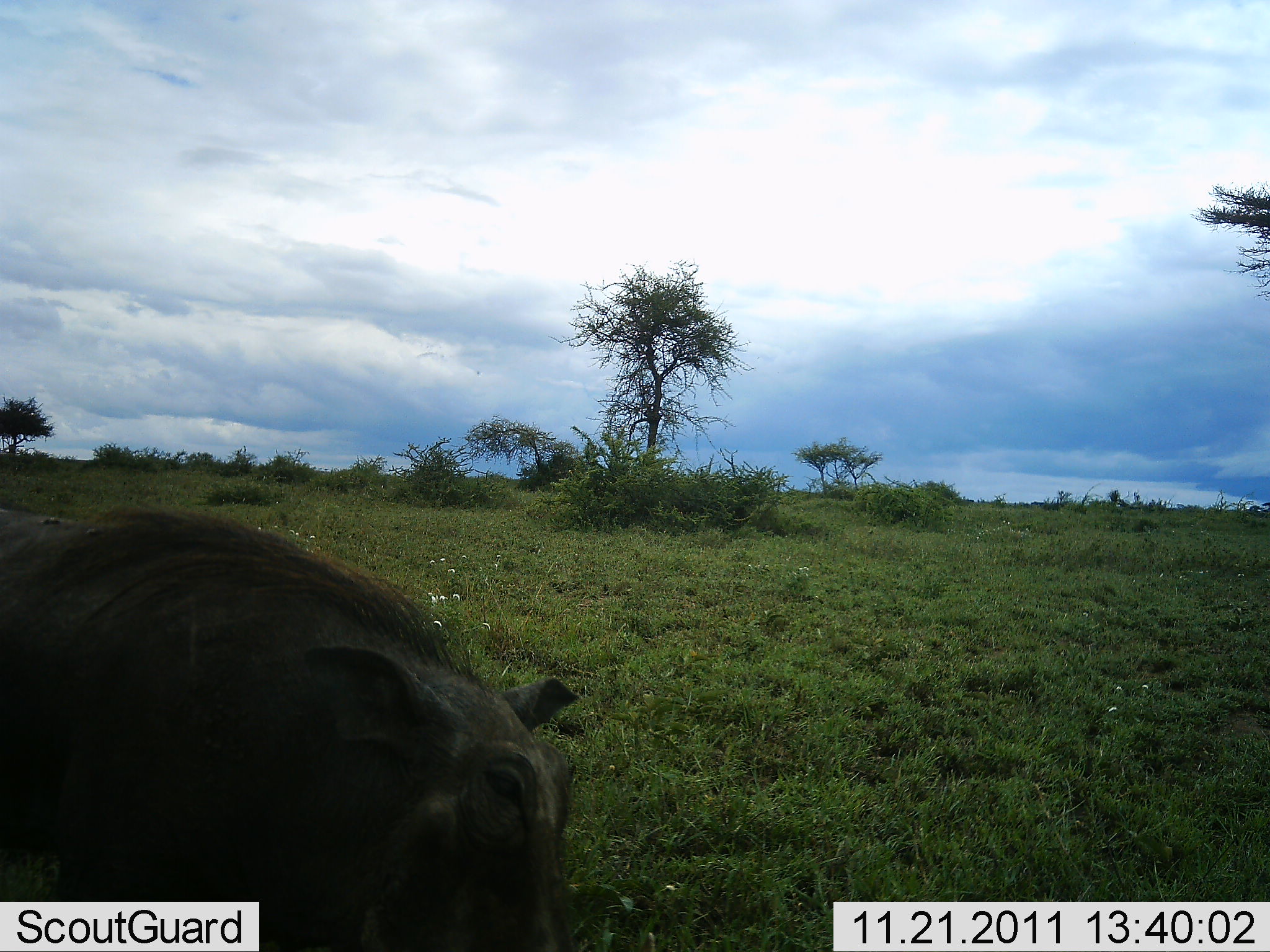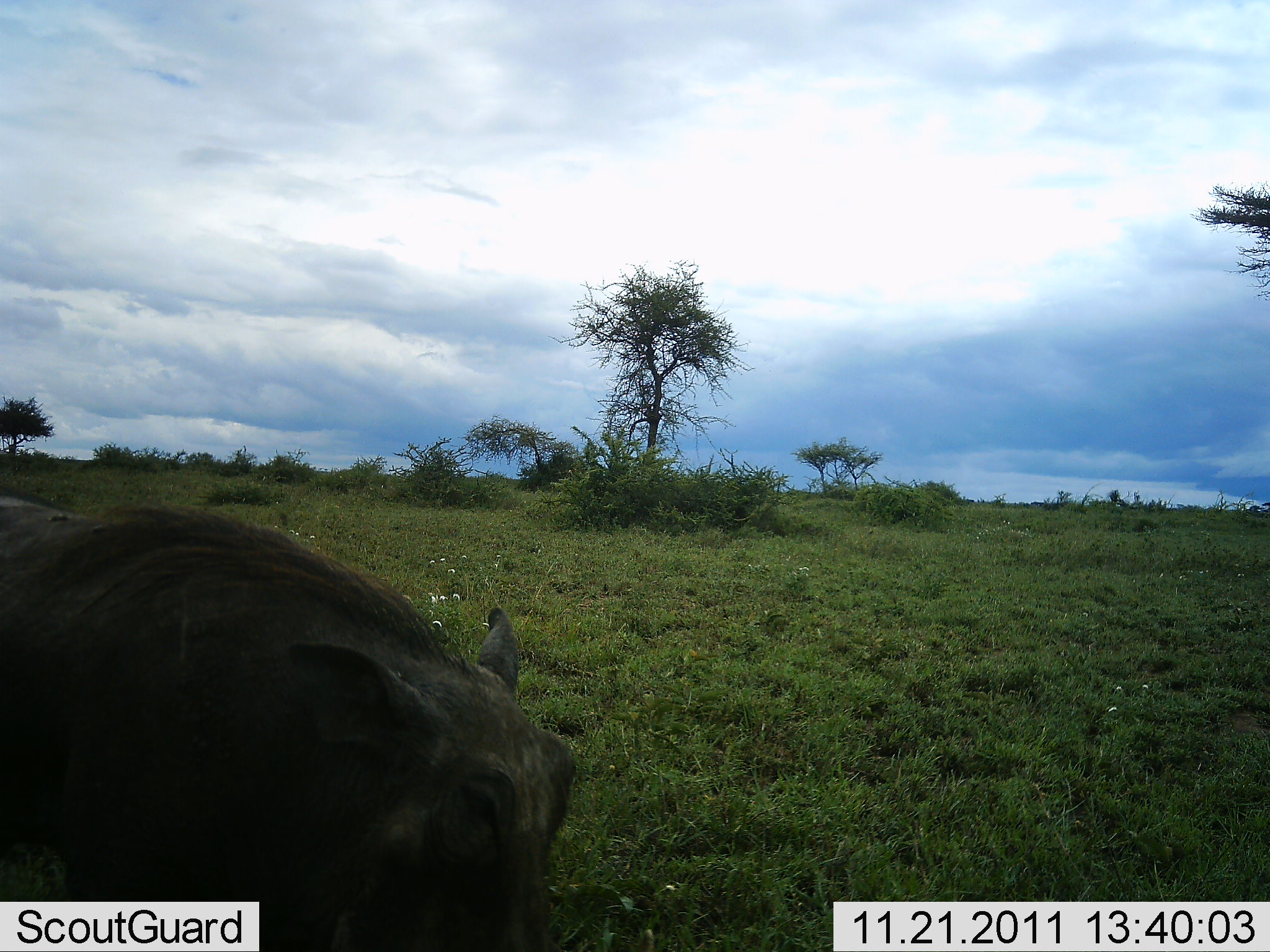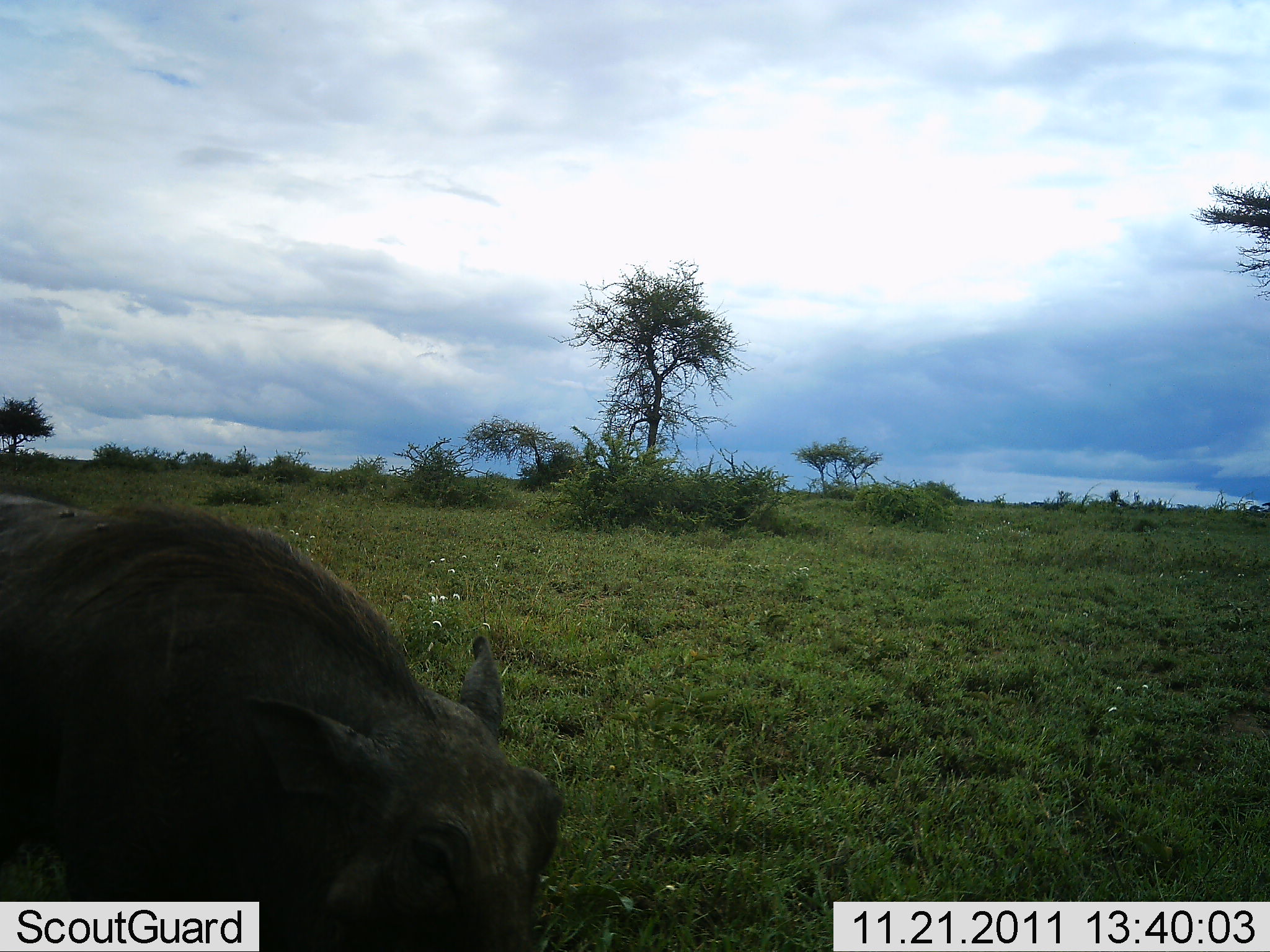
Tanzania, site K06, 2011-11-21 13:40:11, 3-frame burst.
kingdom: Animalia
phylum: Chordata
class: Mammalia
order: Artiodactyla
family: Suidae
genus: Phacochoerus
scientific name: Phacochoerus africanus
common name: warthog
Warthog (Phacochoerus africanus), count 1. Behavior (volunteer vote fractions): standing 62%, resting 8%, moving 8%, interacting 0%. Young present (vote fraction): 0%. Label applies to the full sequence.